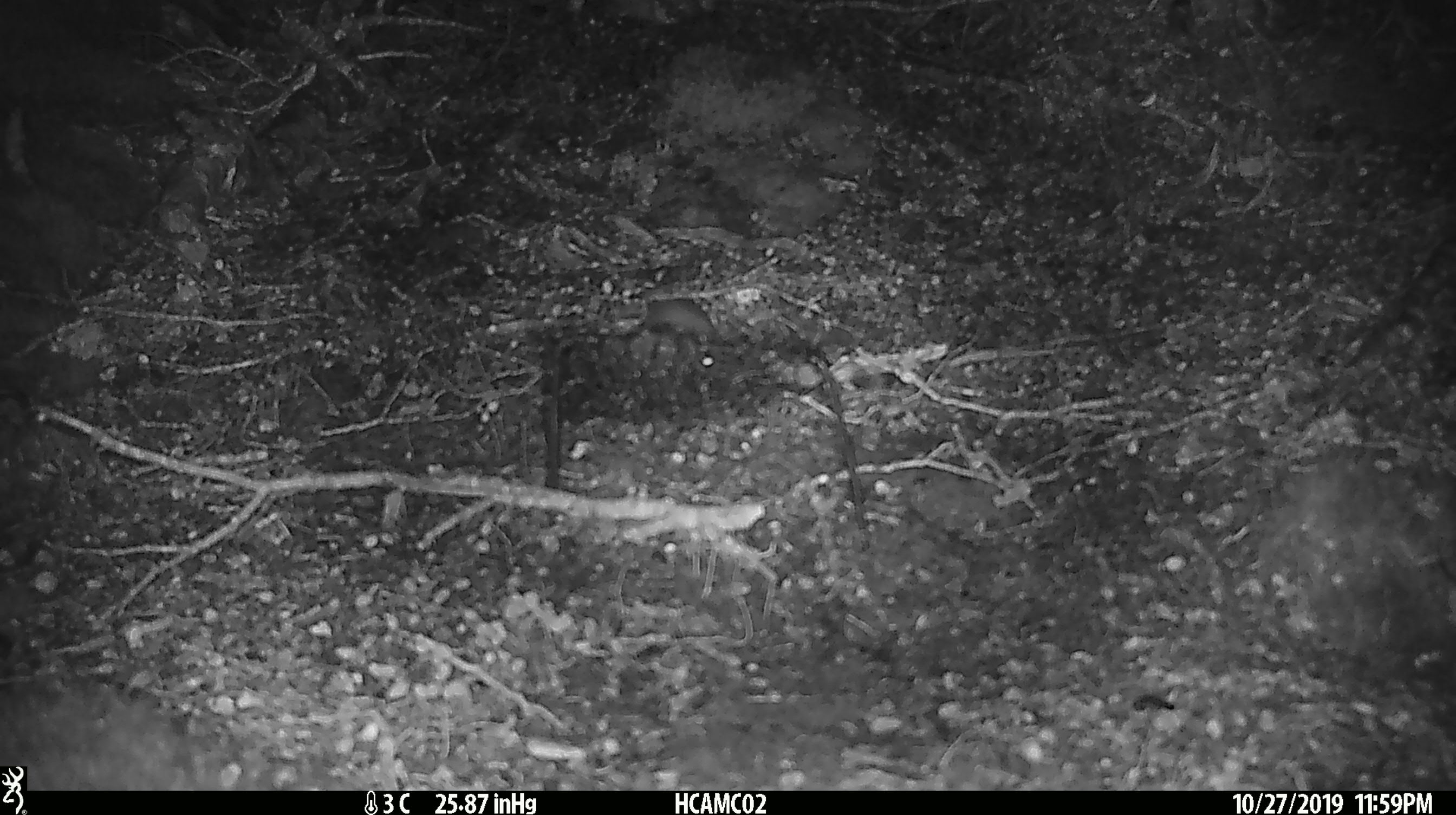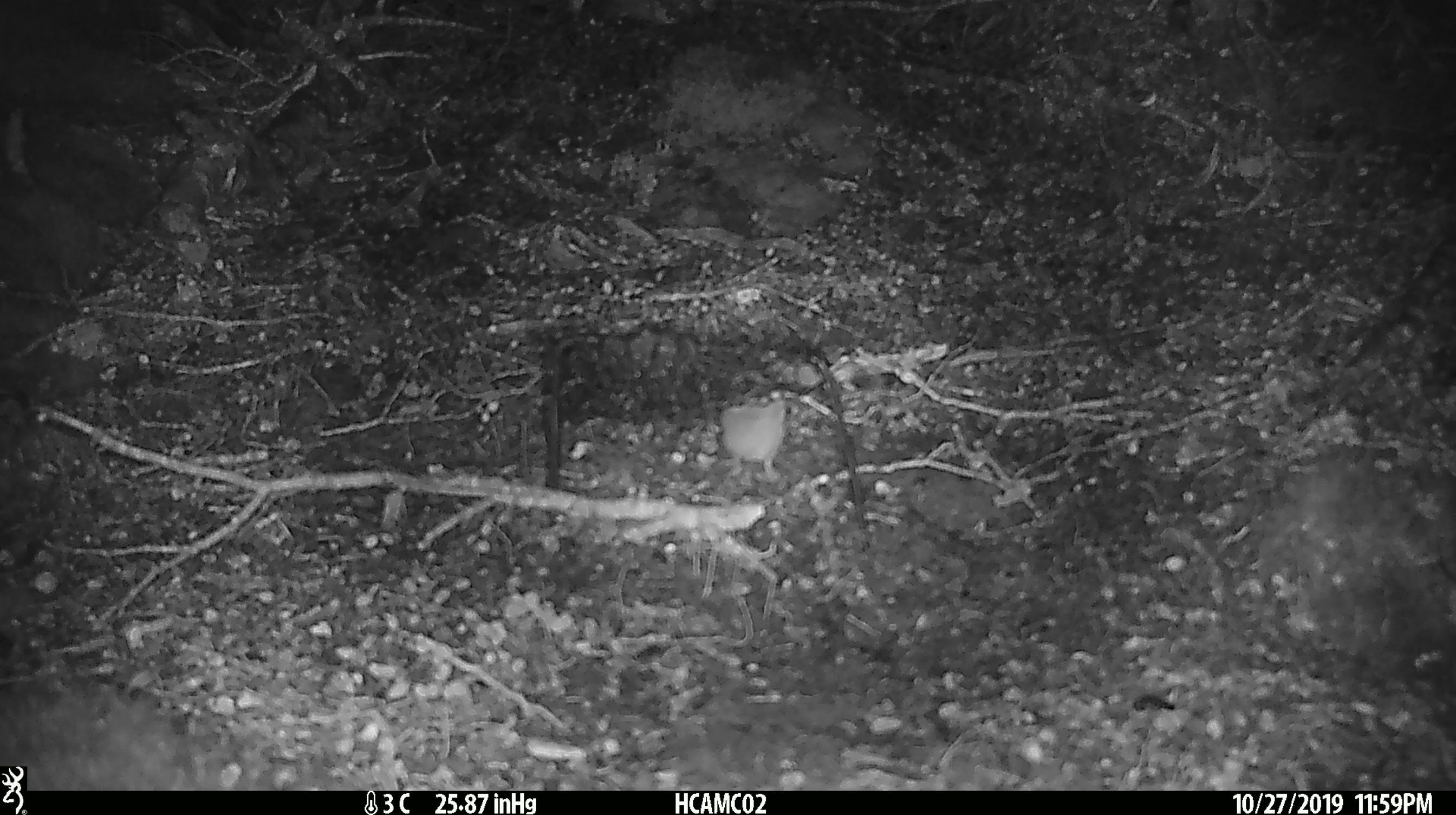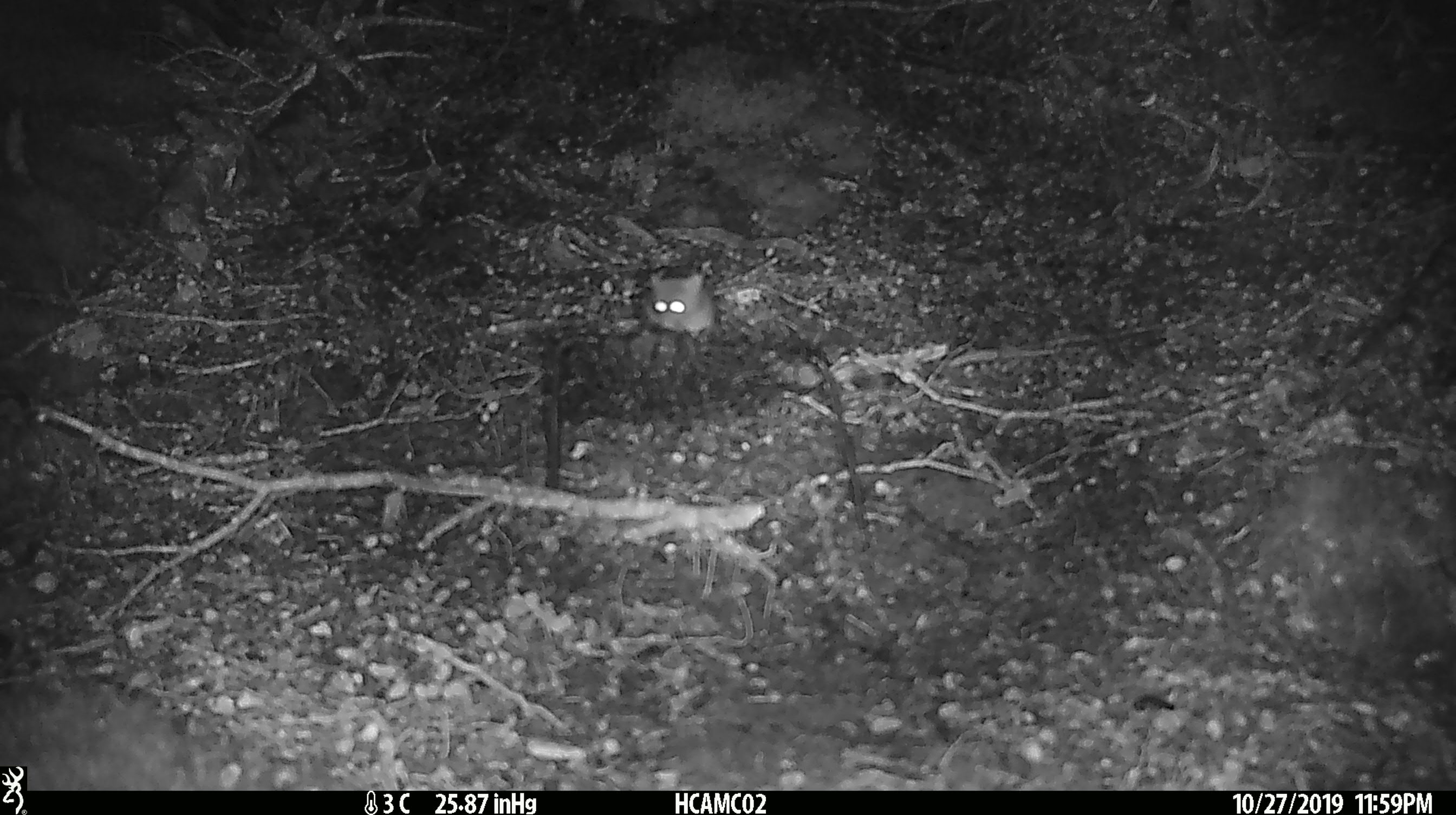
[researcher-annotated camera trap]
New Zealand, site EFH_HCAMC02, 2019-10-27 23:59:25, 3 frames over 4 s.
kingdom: Animalia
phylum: Chordata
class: Mammalia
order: Rodentia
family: Muridae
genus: Mus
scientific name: Mus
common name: mouse